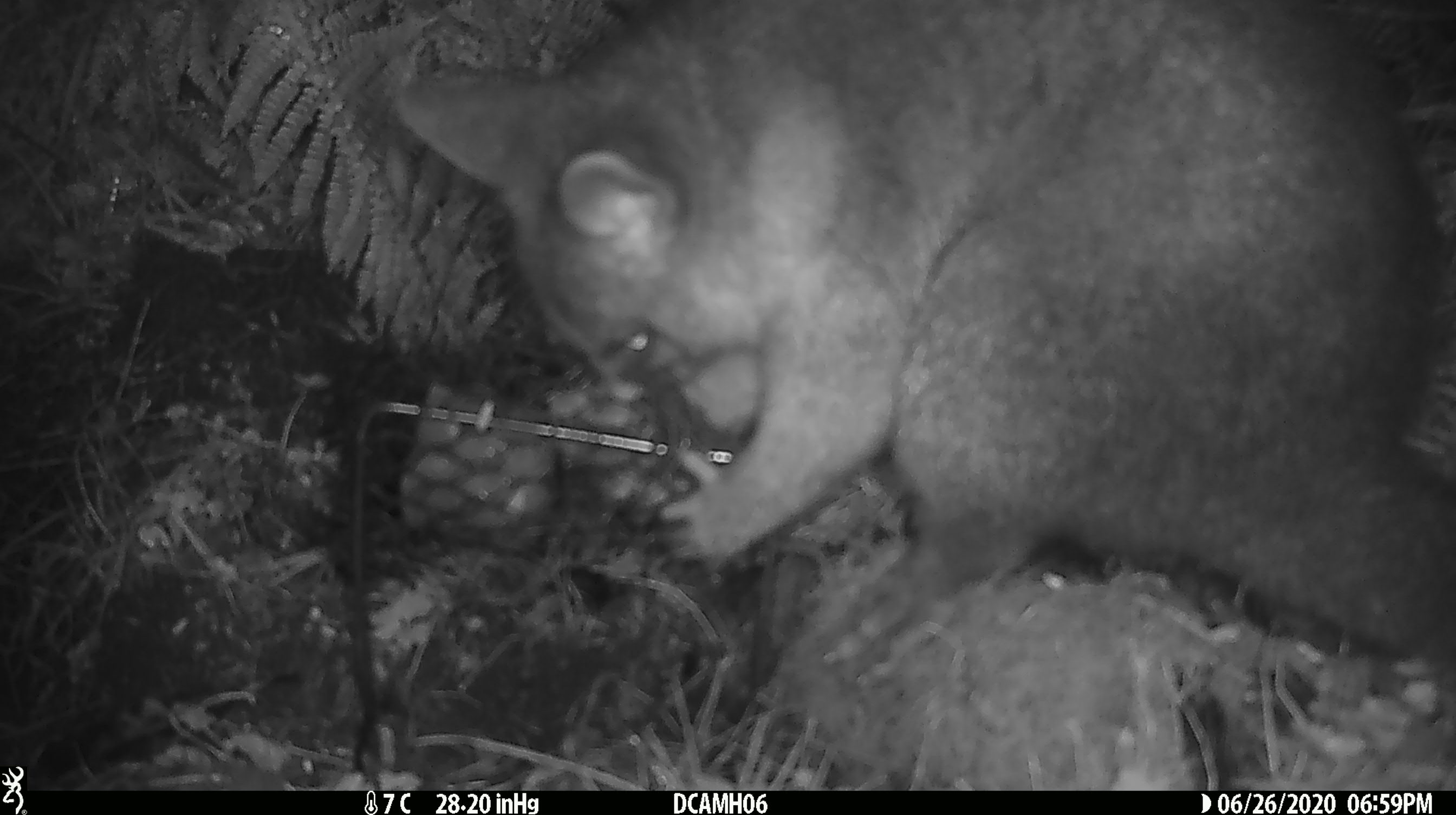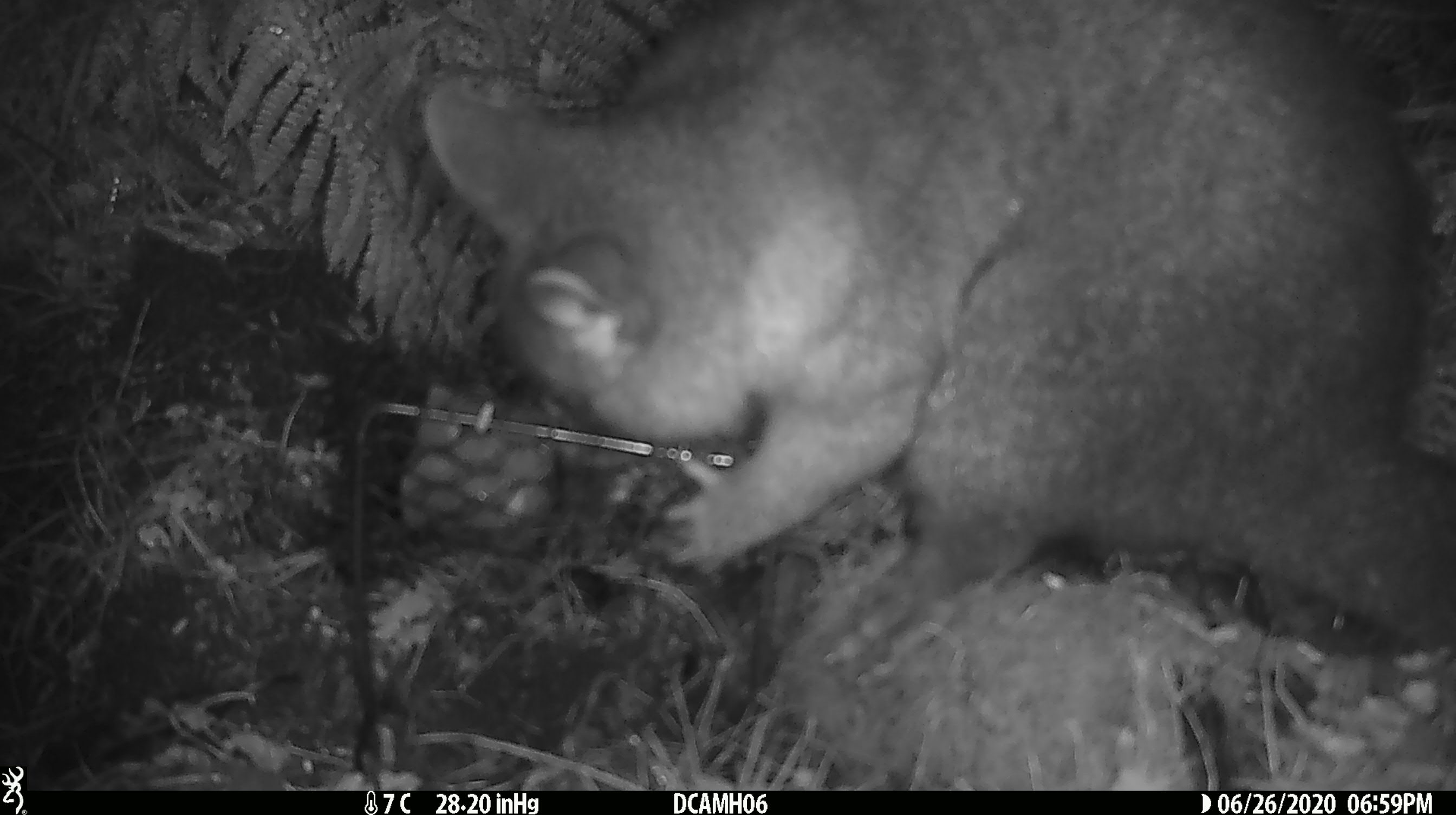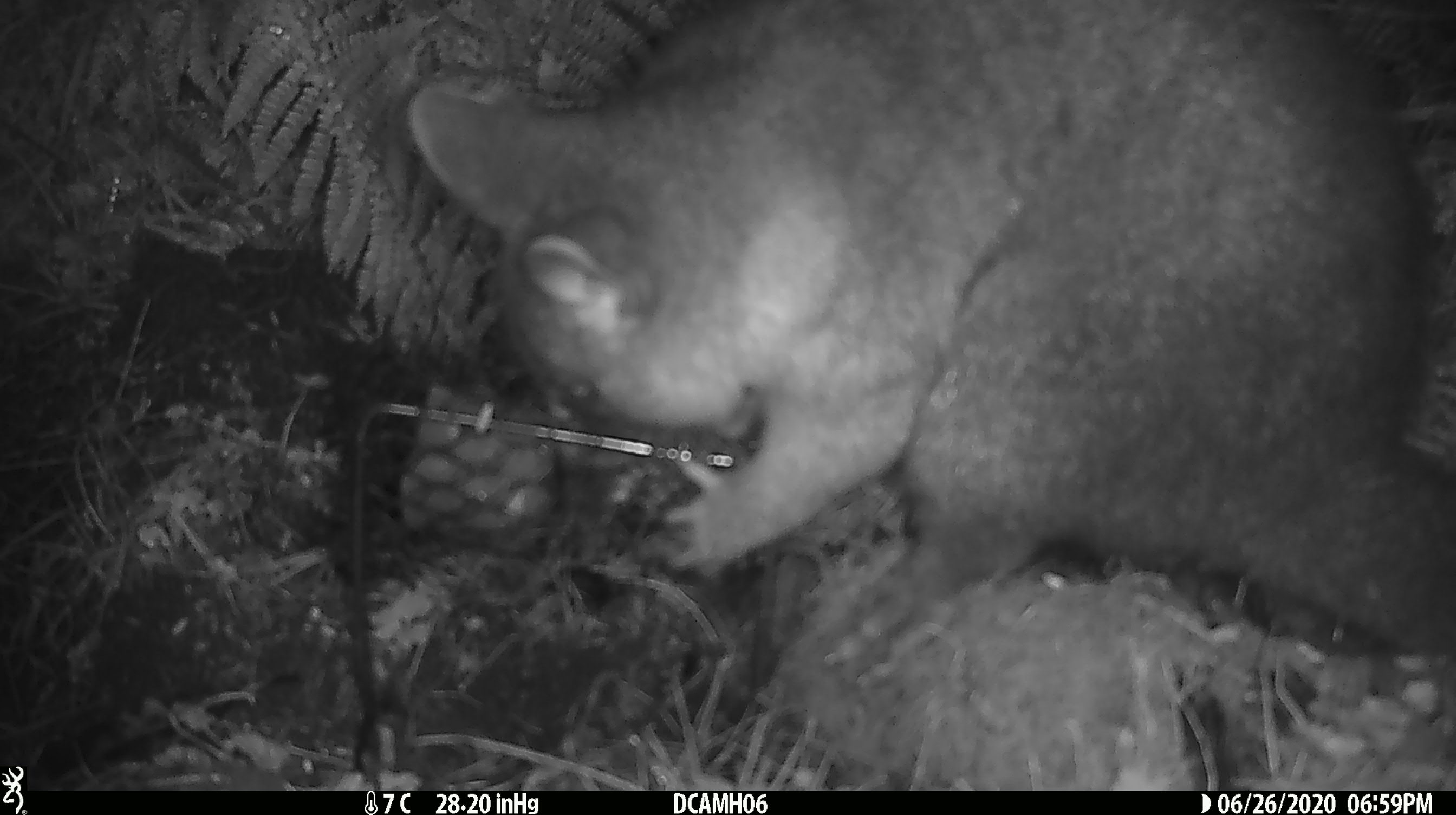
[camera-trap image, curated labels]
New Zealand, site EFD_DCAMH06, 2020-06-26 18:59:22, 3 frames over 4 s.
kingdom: Animalia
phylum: Chordata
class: Mammalia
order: Diprotodontia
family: Phalangeridae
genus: Trichosurus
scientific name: Trichosurus vulpecula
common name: common brushtail possum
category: possum